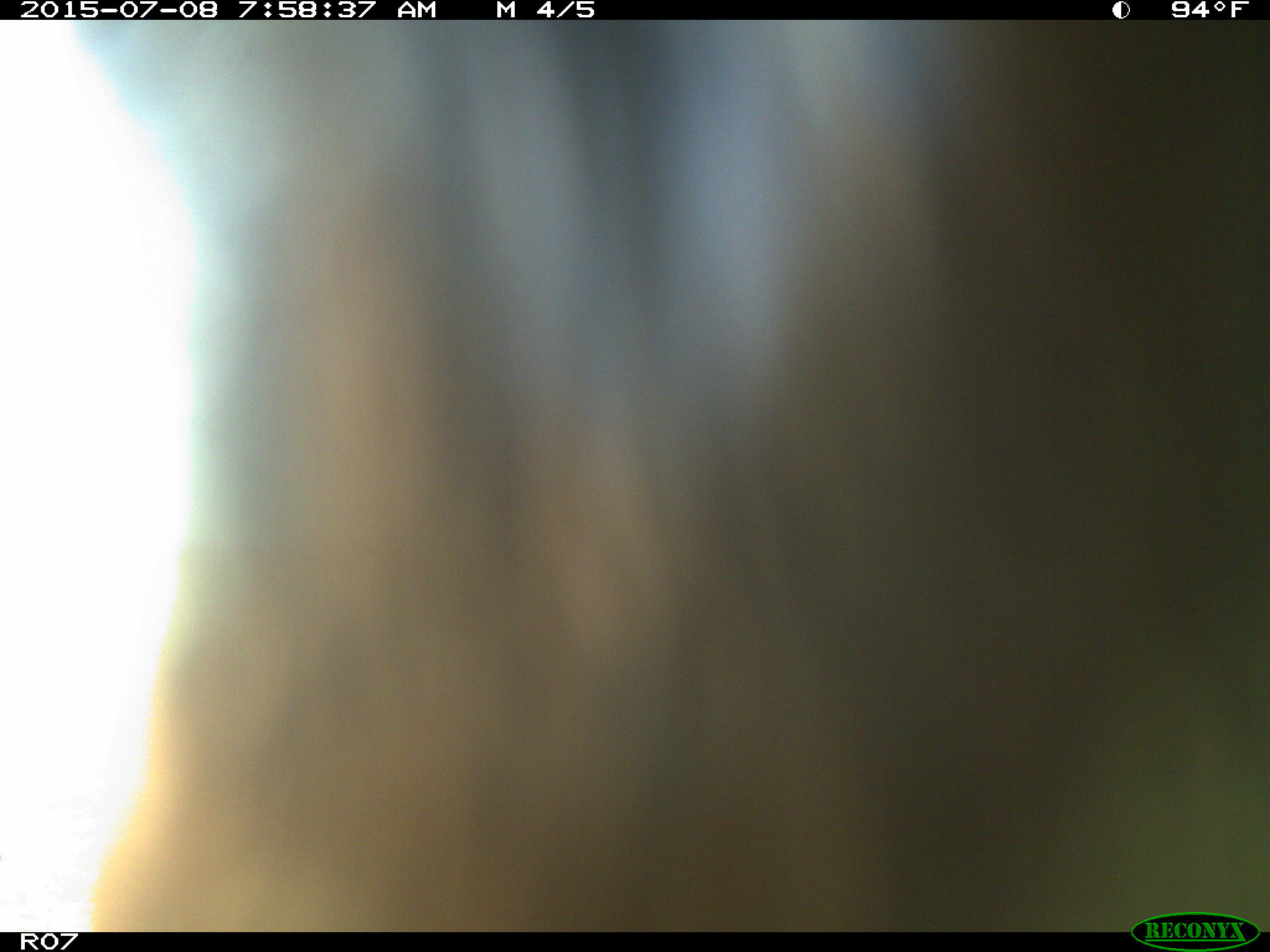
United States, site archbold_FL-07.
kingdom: Animalia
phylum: Chordata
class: Mammalia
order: Artiodactyla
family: Bovidae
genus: Bos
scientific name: Bos taurus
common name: domestic cow